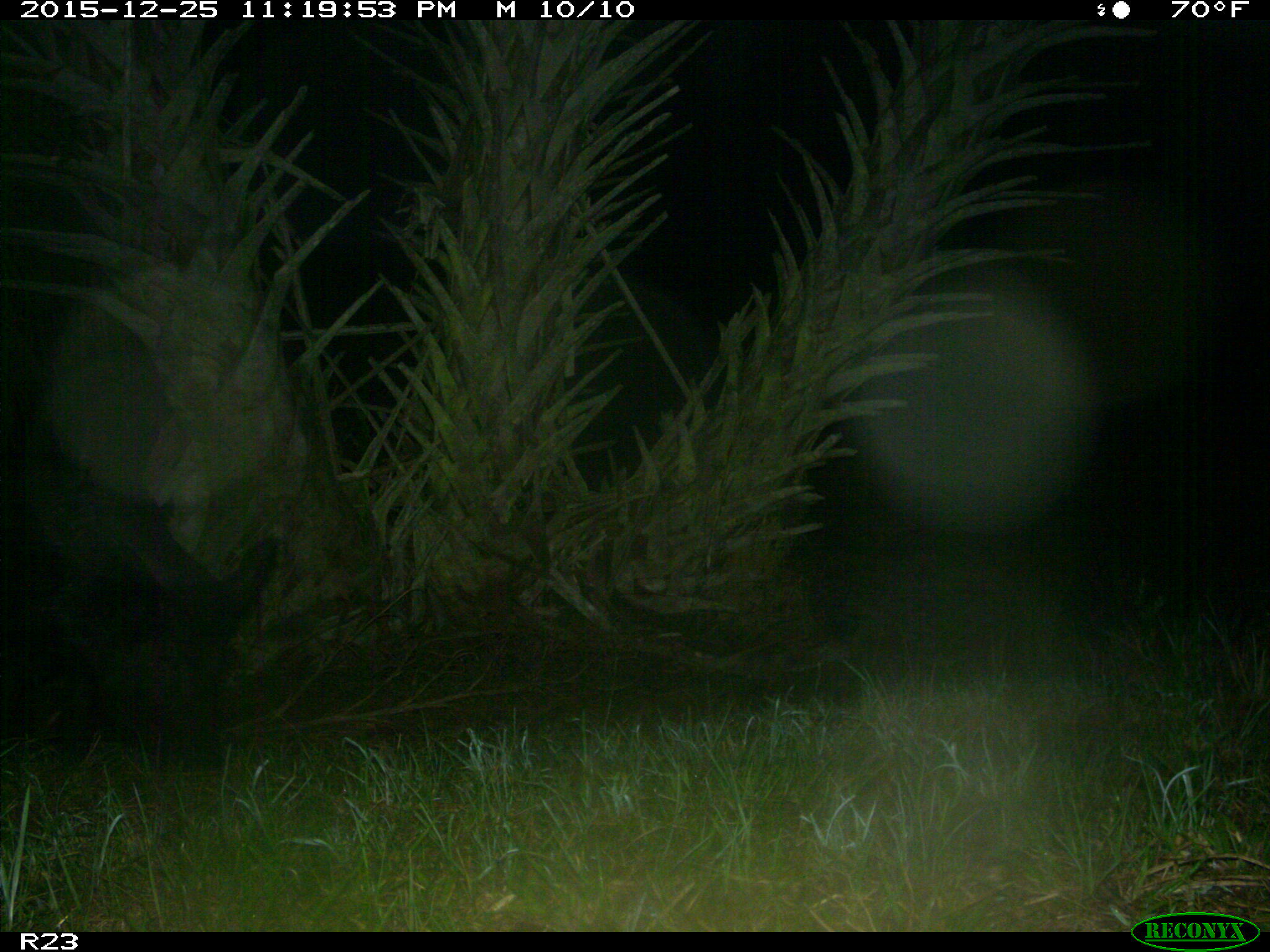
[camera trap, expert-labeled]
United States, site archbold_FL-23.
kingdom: Animalia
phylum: Chordata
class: Mammalia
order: Artiodactyla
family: Suidae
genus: Sus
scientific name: Sus scrofa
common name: wild boar